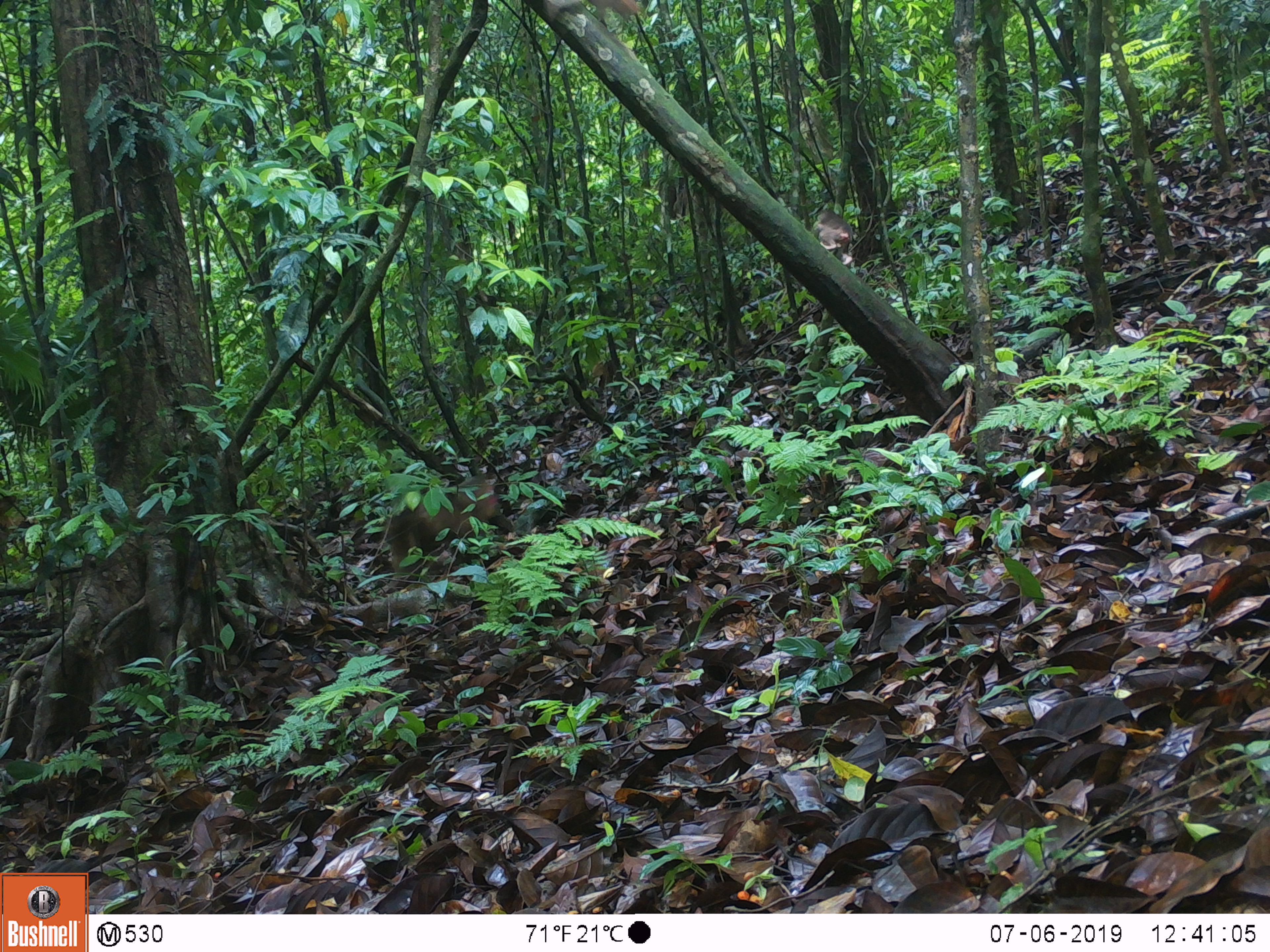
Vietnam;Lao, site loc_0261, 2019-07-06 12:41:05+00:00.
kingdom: Animalia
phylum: Chordata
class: Mammalia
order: Primates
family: Cercopithecidae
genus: Macaca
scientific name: Macaca arctoides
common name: stump-tailed macaque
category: stump tailed macaque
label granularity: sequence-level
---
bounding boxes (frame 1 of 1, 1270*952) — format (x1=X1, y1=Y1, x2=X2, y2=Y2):
stump tailed macaque: (x1=387, y1=475, x2=494, y2=577); (x1=817, y1=209, x2=853, y2=265); (x1=588, y1=0, x2=639, y2=21)